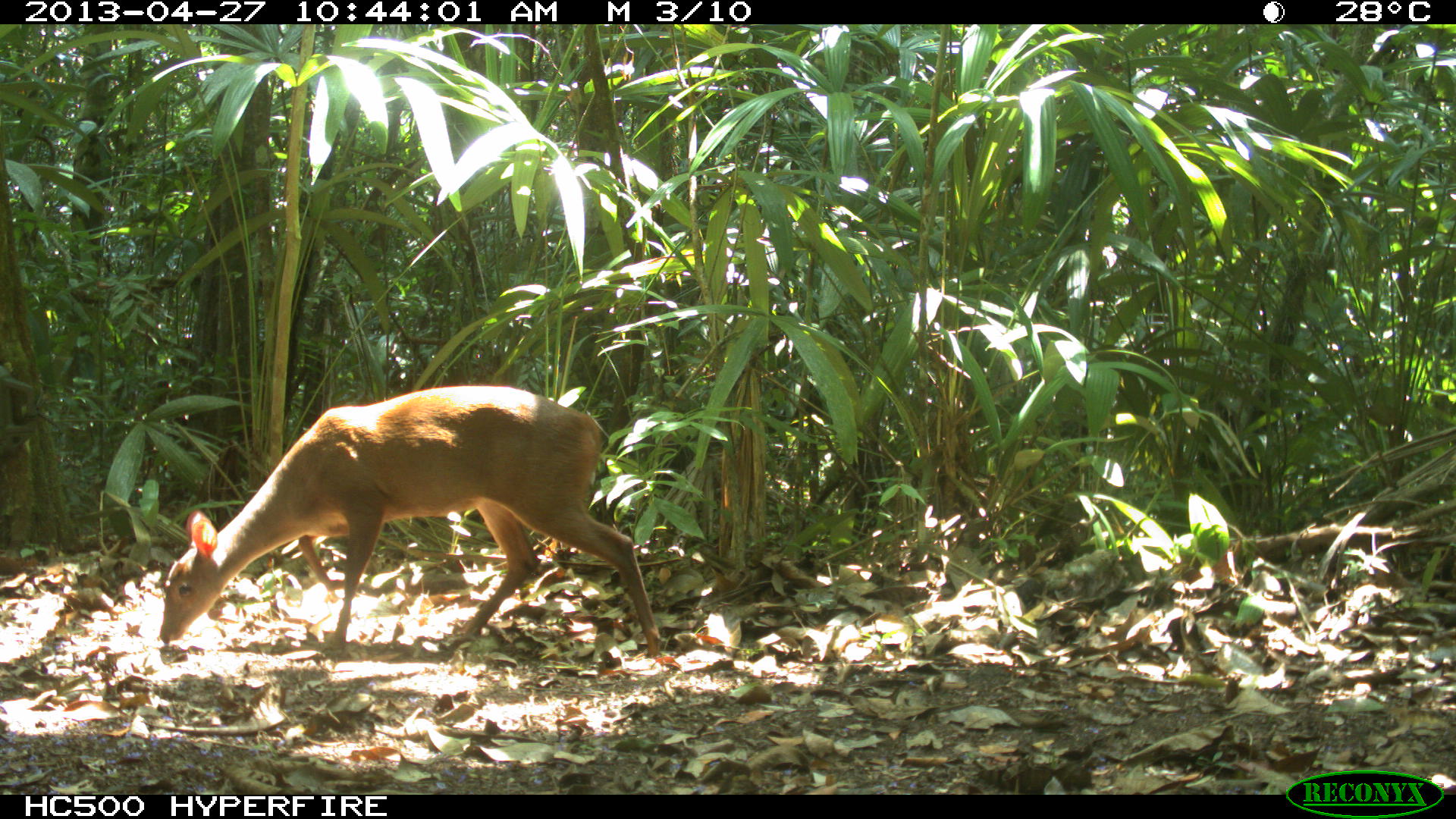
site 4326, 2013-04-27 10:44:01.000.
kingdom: Animalia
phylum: Chordata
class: Mammalia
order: Artiodactyla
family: Cervidae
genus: Odocoileus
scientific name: Odocoileus pandora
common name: yucatán brown brocket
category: mazama pandora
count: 1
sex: female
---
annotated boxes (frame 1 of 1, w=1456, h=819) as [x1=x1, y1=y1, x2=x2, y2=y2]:
mazama pandora: [x1=157, y1=382, x2=661, y2=656]